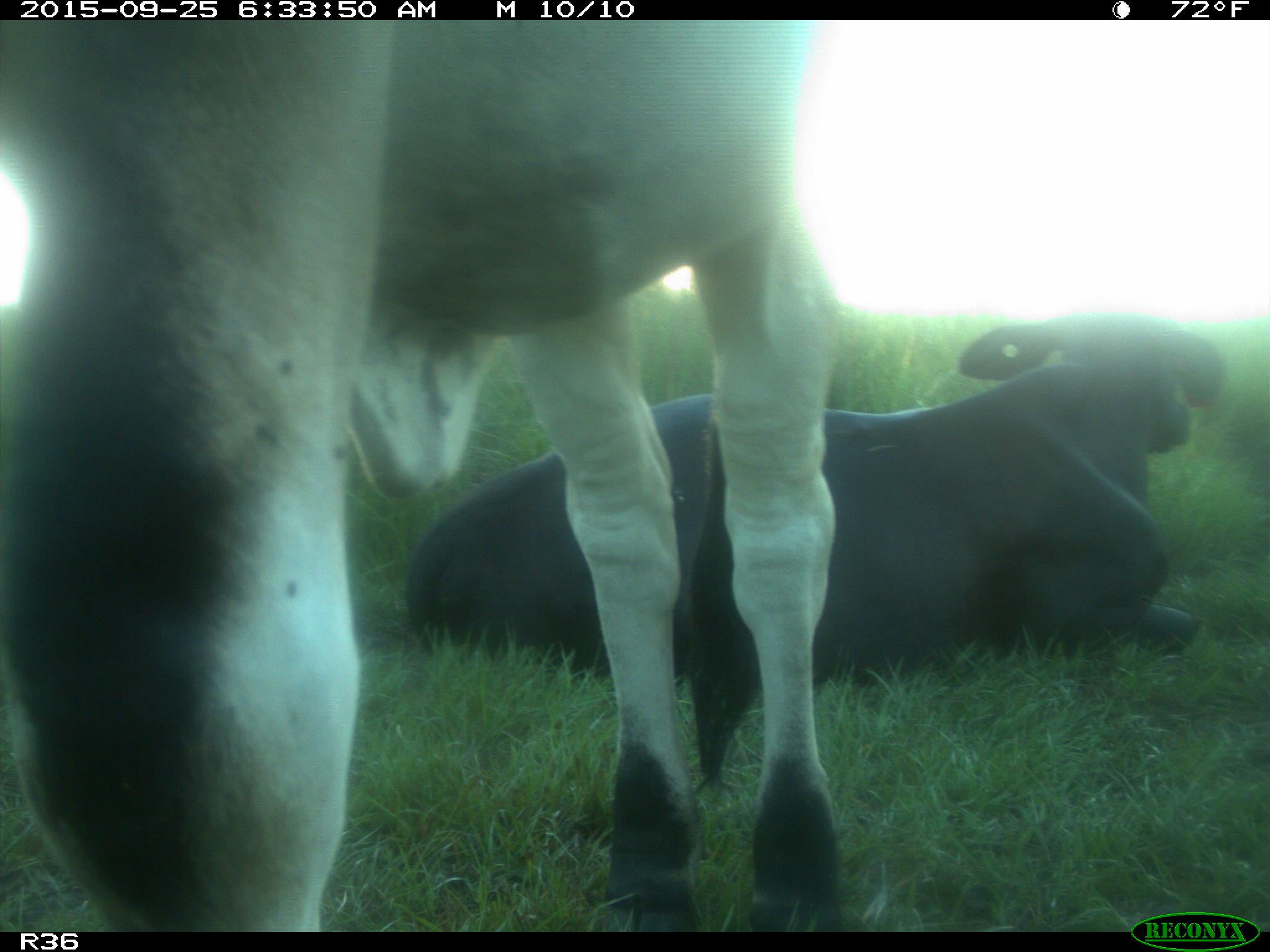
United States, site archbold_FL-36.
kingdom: Animalia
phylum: Chordata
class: Mammalia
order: Artiodactyla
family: Bovidae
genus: Bos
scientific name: Bos taurus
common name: domestic cow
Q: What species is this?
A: Bos taurus (domestic cow).